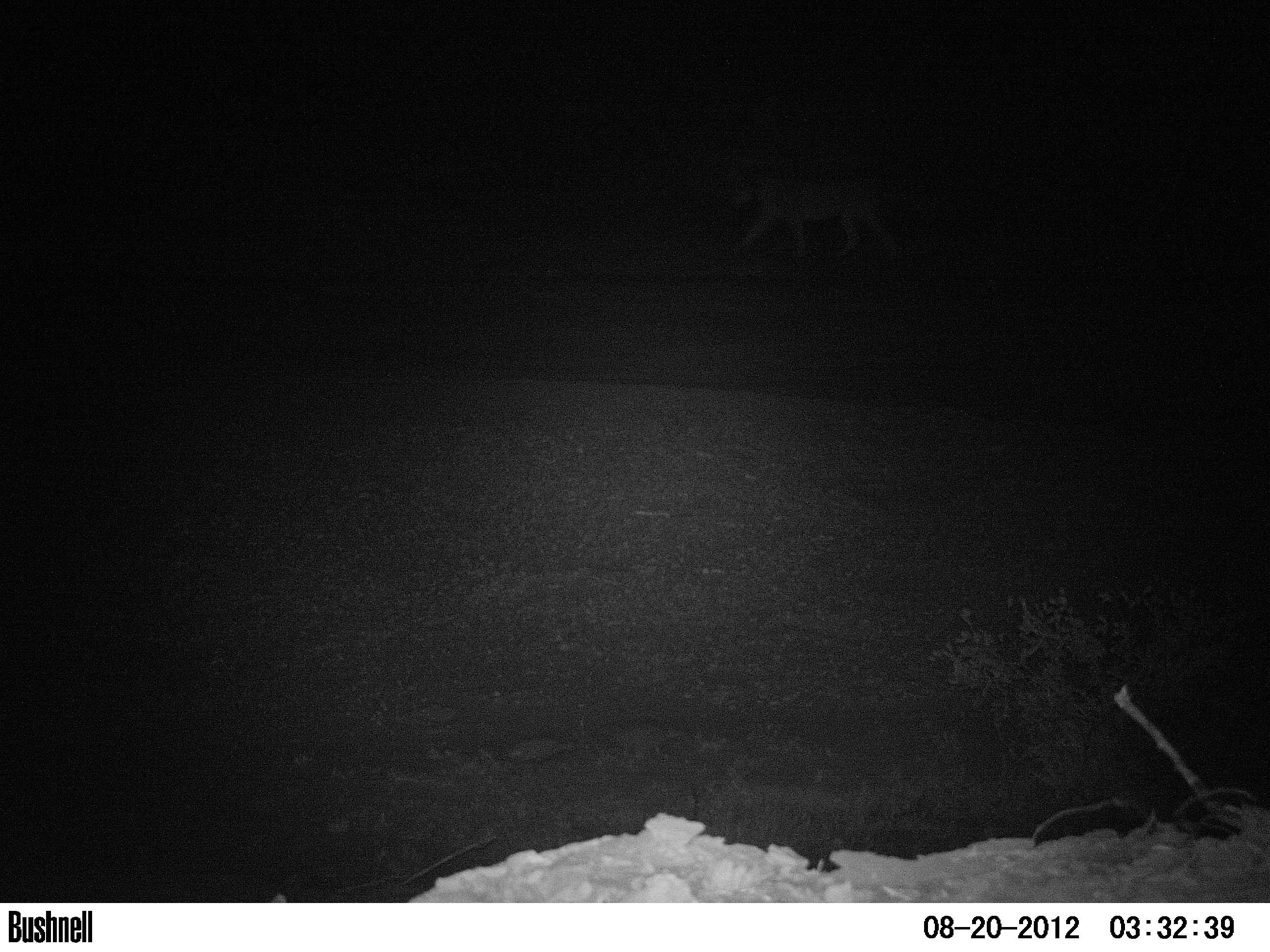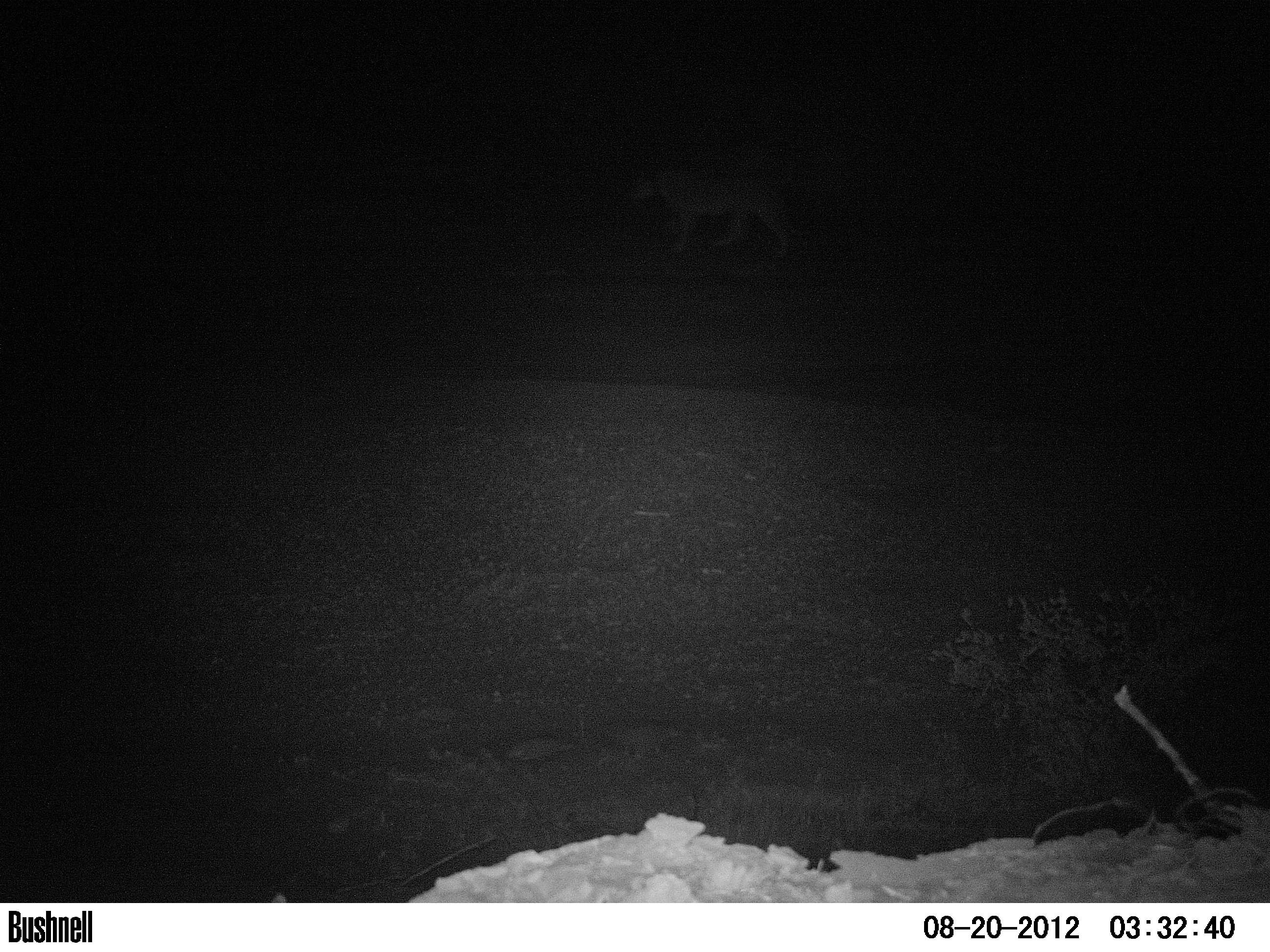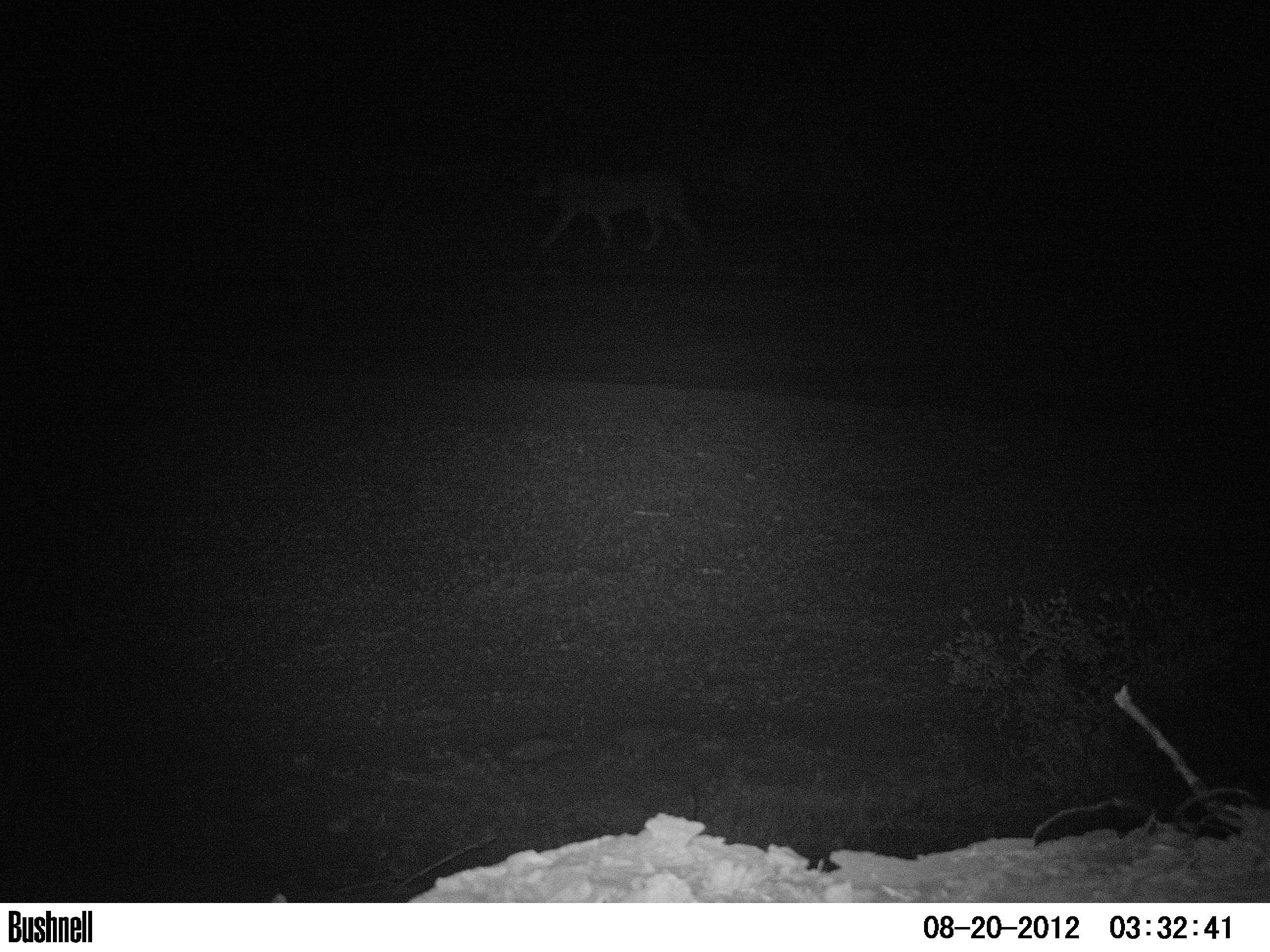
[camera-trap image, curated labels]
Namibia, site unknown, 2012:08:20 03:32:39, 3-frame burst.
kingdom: Animalia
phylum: Chordata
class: Mammalia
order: Carnivora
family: Felidae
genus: Panthera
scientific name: Panthera leo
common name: lion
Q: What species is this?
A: Panthera leo (lion).